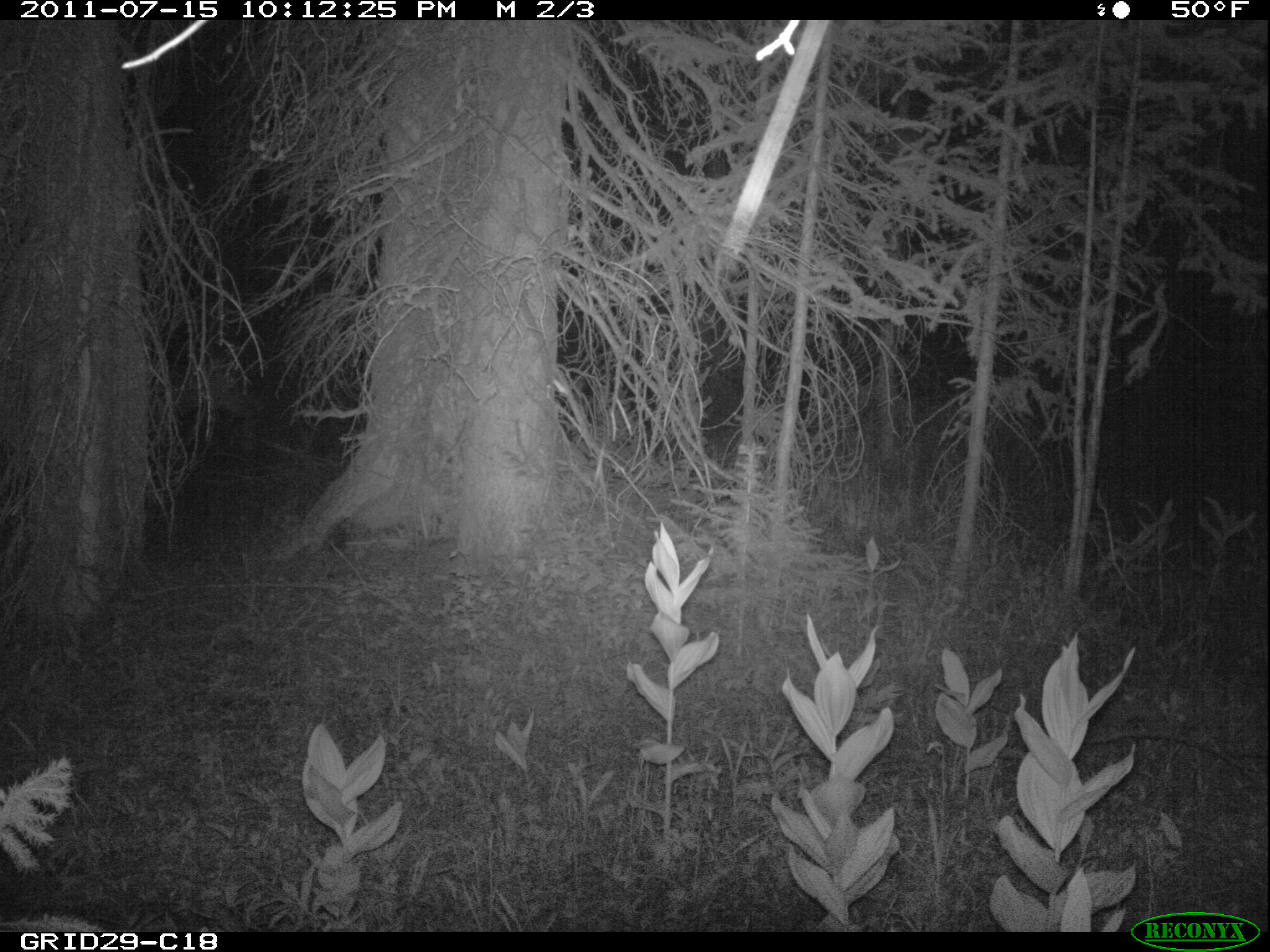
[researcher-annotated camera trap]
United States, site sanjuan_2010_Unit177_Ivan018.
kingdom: Animalia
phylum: Chordata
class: Mammalia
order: Artiodactyla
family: Cervidae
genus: Cervus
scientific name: Cervus elaphus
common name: red deer